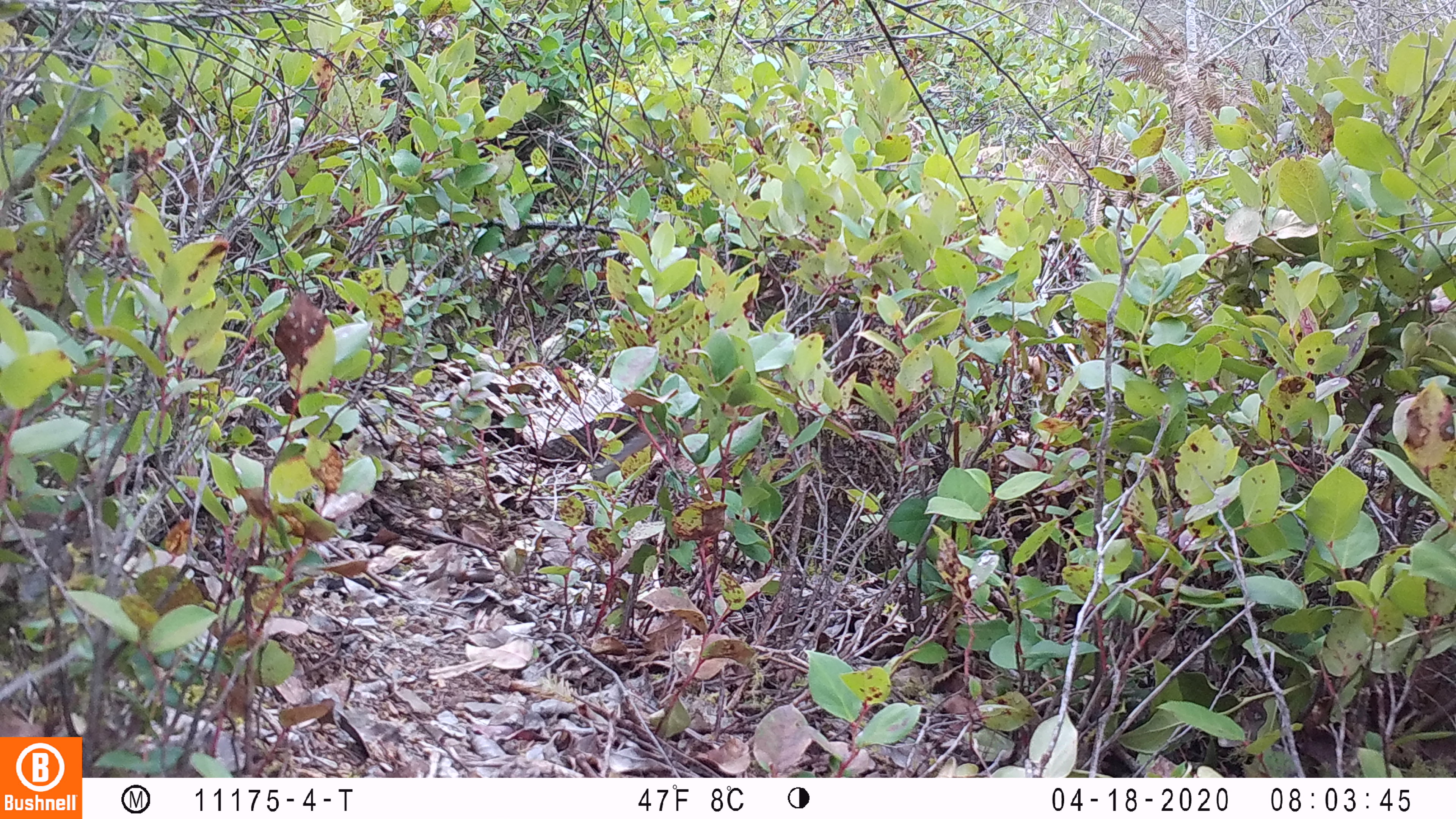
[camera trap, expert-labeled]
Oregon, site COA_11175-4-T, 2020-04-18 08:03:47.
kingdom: Animalia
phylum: Chordata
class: Mammalia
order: Rodentia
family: Sciuridae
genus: Neotamias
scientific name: Neotamias townsendii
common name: townsend's chipmunk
Townsend's chipmunk (Neotamias townsendii).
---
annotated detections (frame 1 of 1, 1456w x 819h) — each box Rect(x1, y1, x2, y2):
townsend's chipmunk: Rect(590, 410, 697, 481)